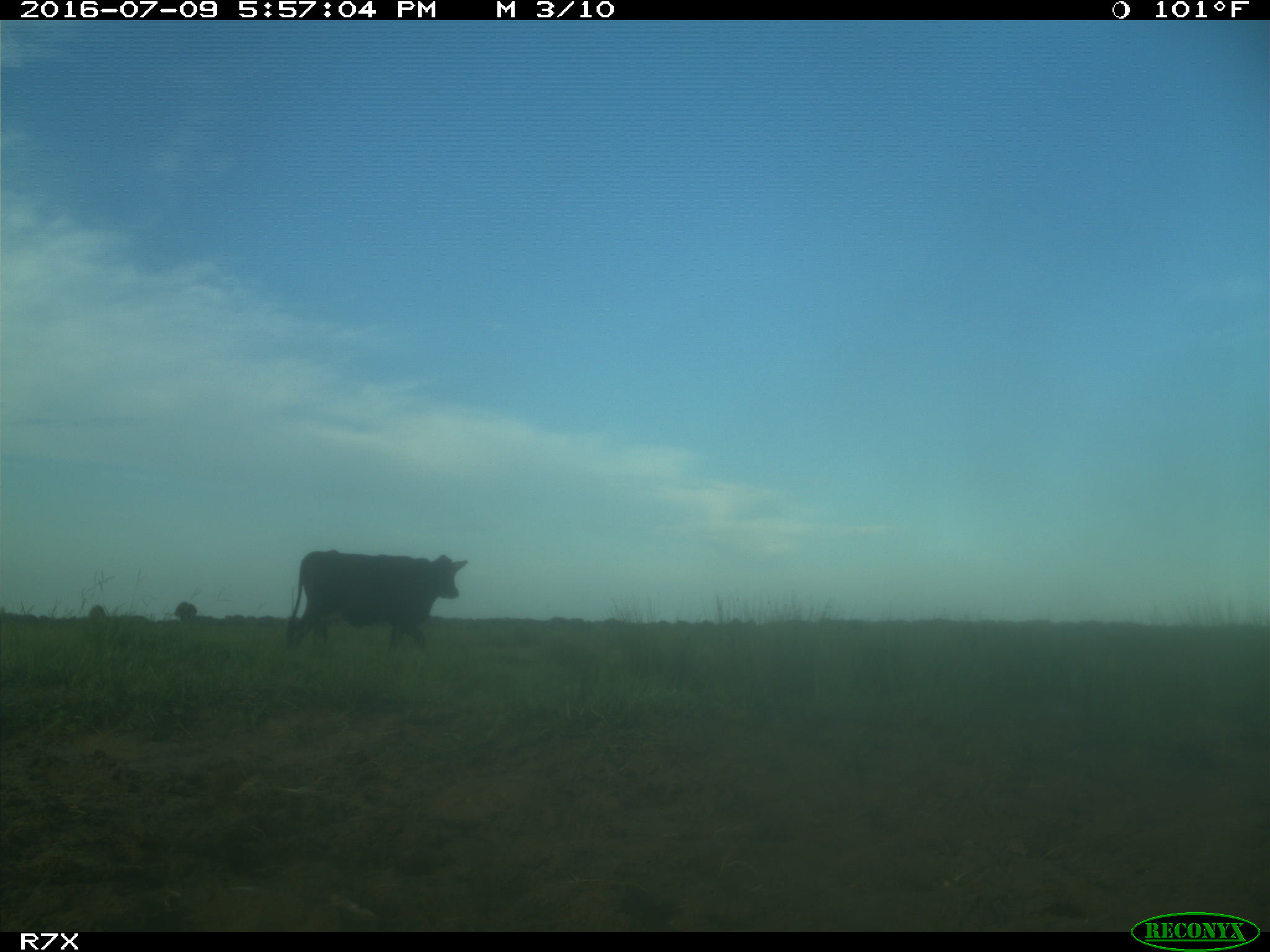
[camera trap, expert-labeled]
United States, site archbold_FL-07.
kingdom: Animalia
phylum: Chordata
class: Mammalia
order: Artiodactyla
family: Bovidae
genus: Bos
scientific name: Bos taurus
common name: domestic cow